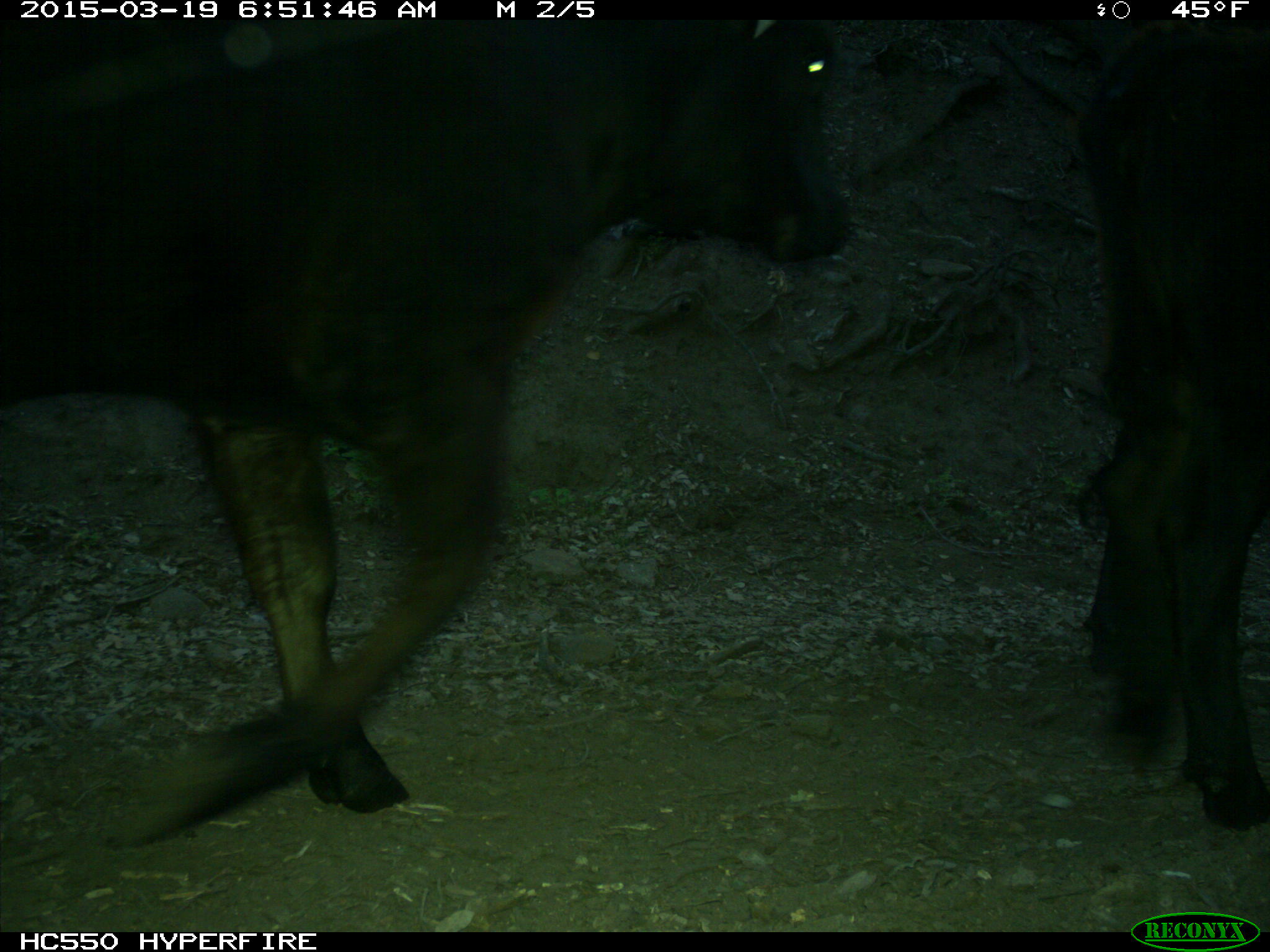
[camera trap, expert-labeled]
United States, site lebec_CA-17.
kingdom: Animalia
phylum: Chordata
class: Mammalia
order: Artiodactyla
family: Bovidae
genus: Bos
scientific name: Bos taurus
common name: domestic cow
Bos taurus (domestic cow).